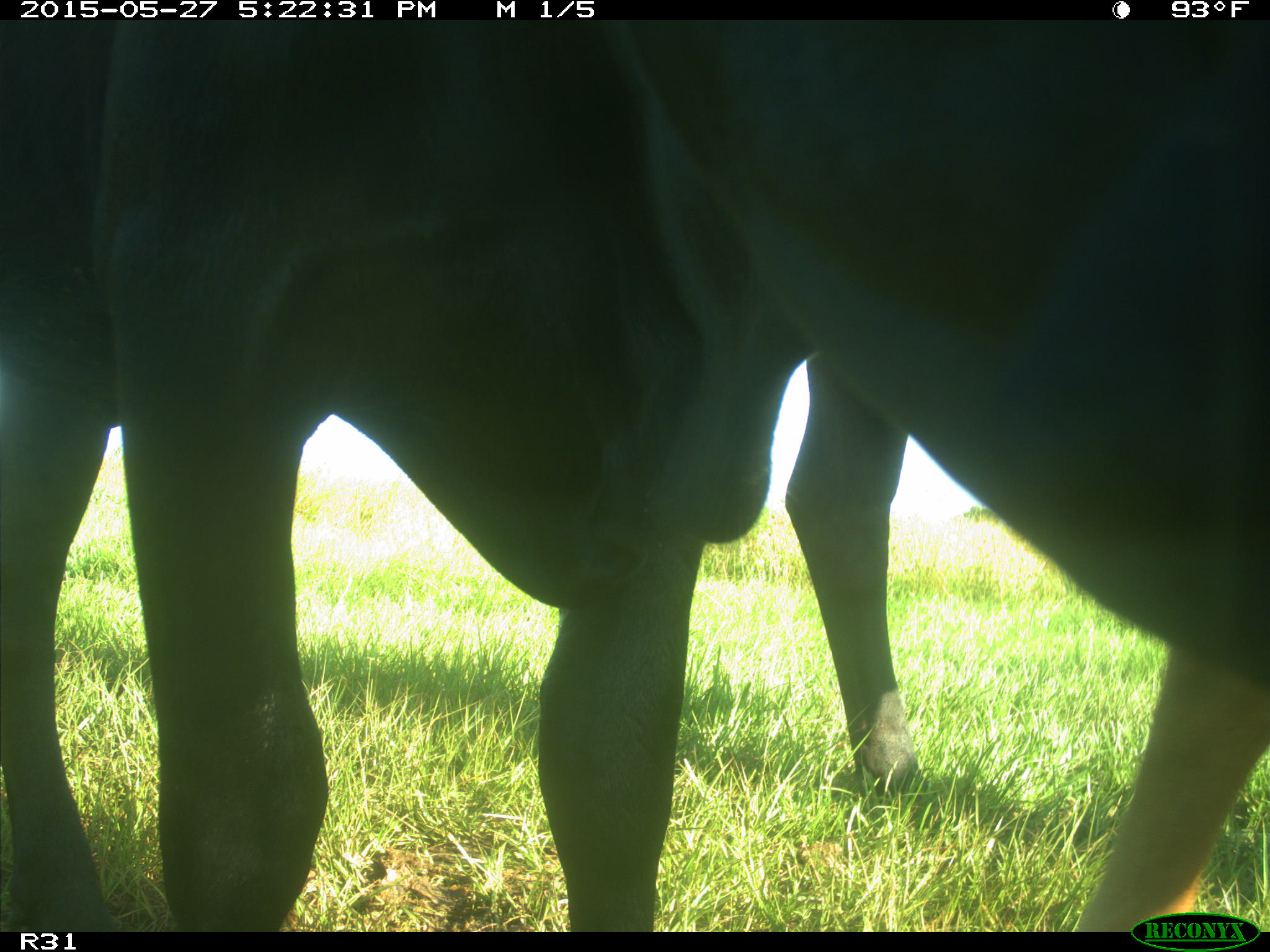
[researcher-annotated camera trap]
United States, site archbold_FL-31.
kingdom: Animalia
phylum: Chordata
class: Mammalia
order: Artiodactyla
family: Bovidae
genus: Bos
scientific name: Bos taurus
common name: domestic cow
Bos taurus (domestic cow).